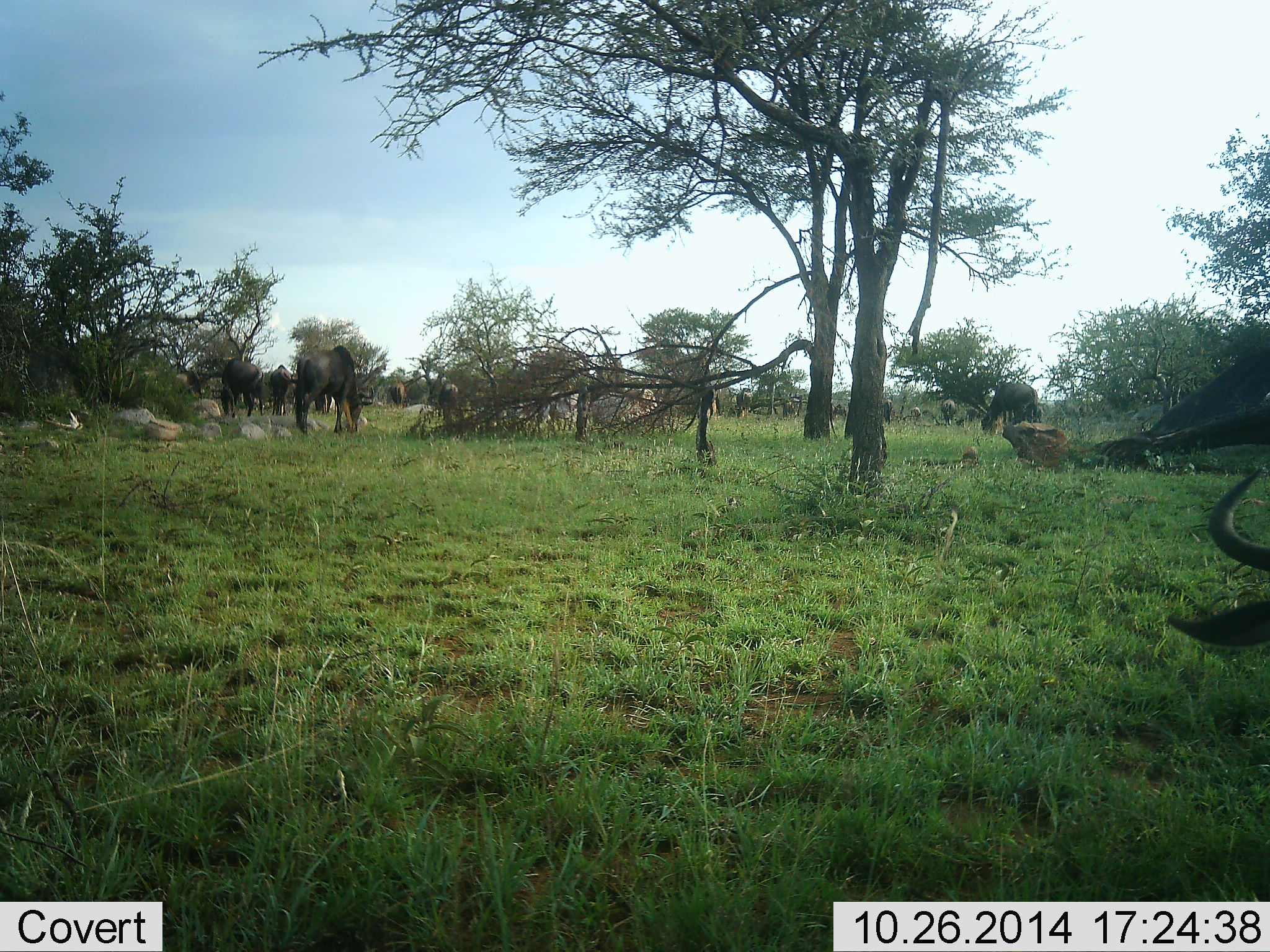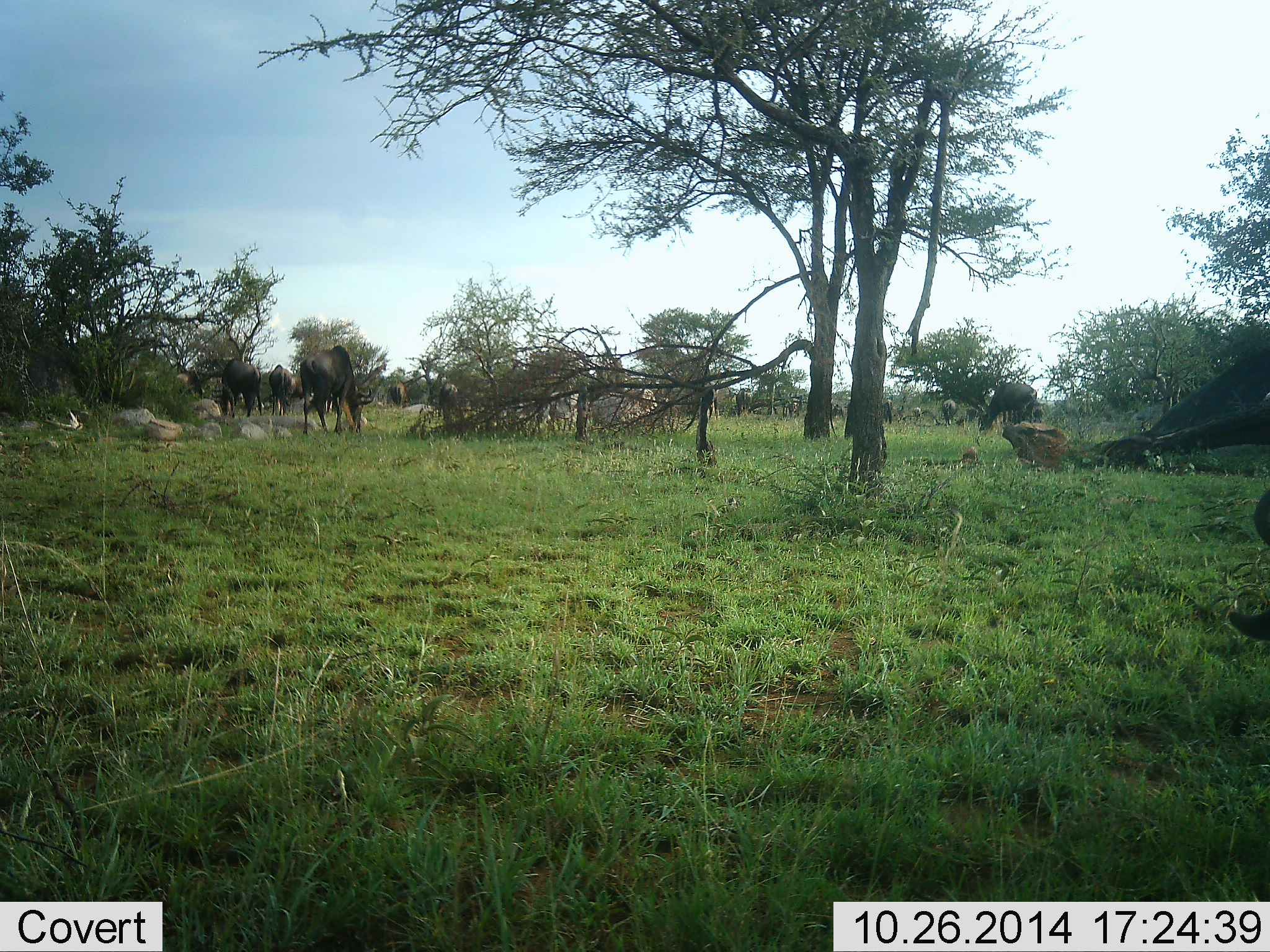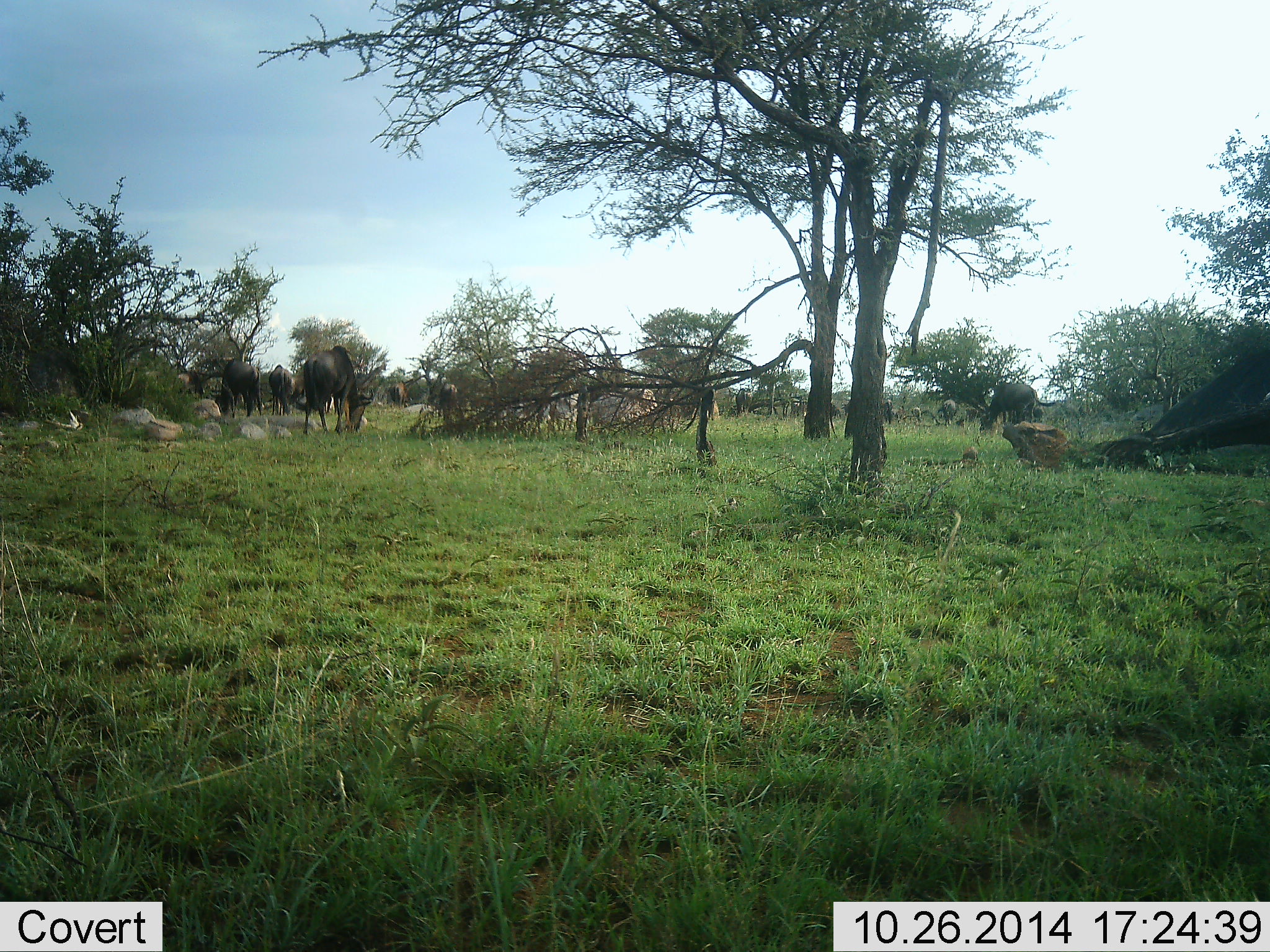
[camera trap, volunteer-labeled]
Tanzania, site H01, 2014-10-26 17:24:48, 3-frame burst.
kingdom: Animalia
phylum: Chordata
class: Mammalia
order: Artiodactyla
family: Bovidae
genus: Connochaetes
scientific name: Connochaetes taurinus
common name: blue wildebeest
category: wildebeest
Wildebeest (blue wildebeest) (Connochaetes taurinus), count 11-50. Behavior (volunteer vote fractions): standing 40%, resting 0%, moving 10%, interacting 0%. Young present (vote fraction): 0%. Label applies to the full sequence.